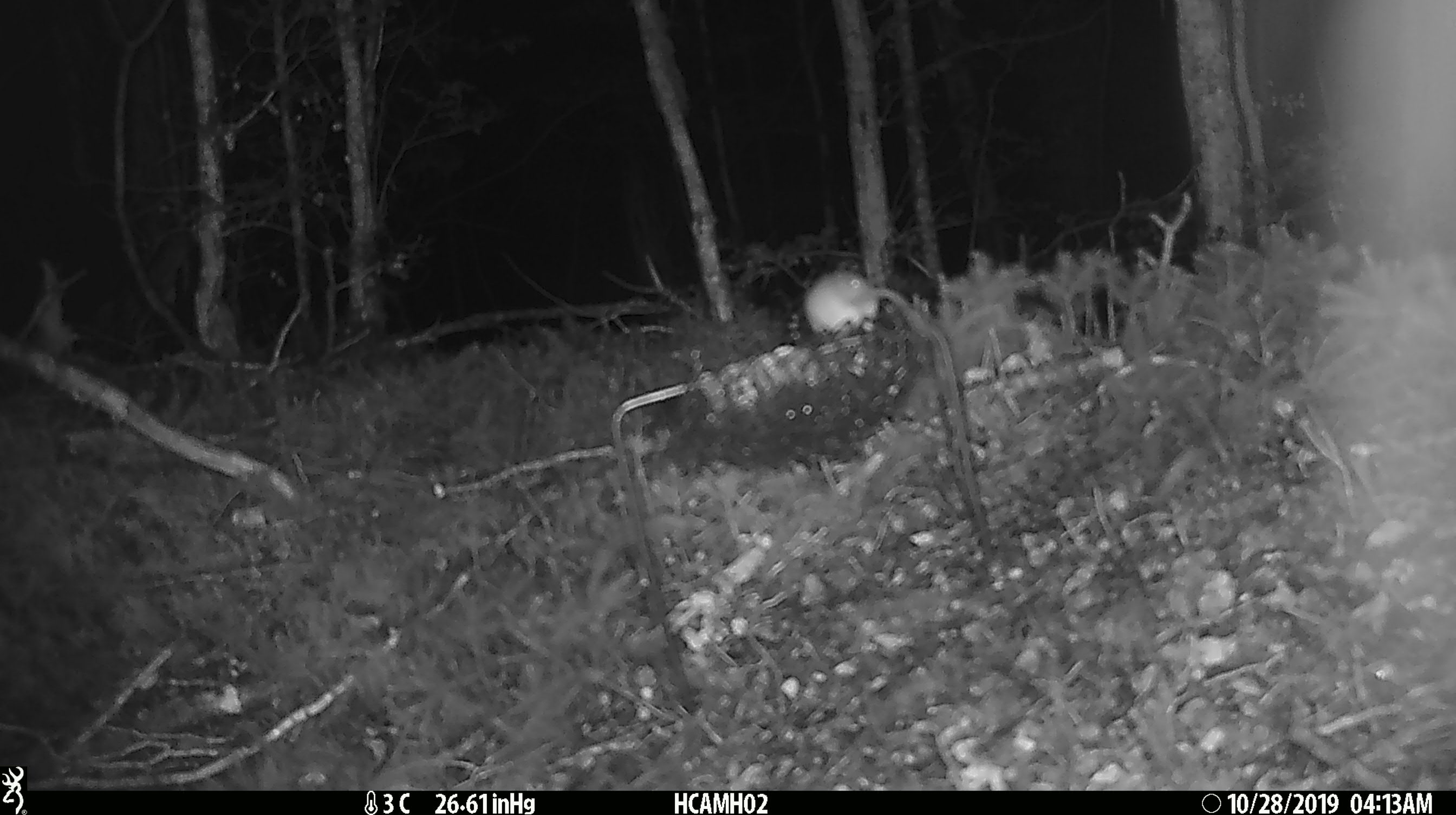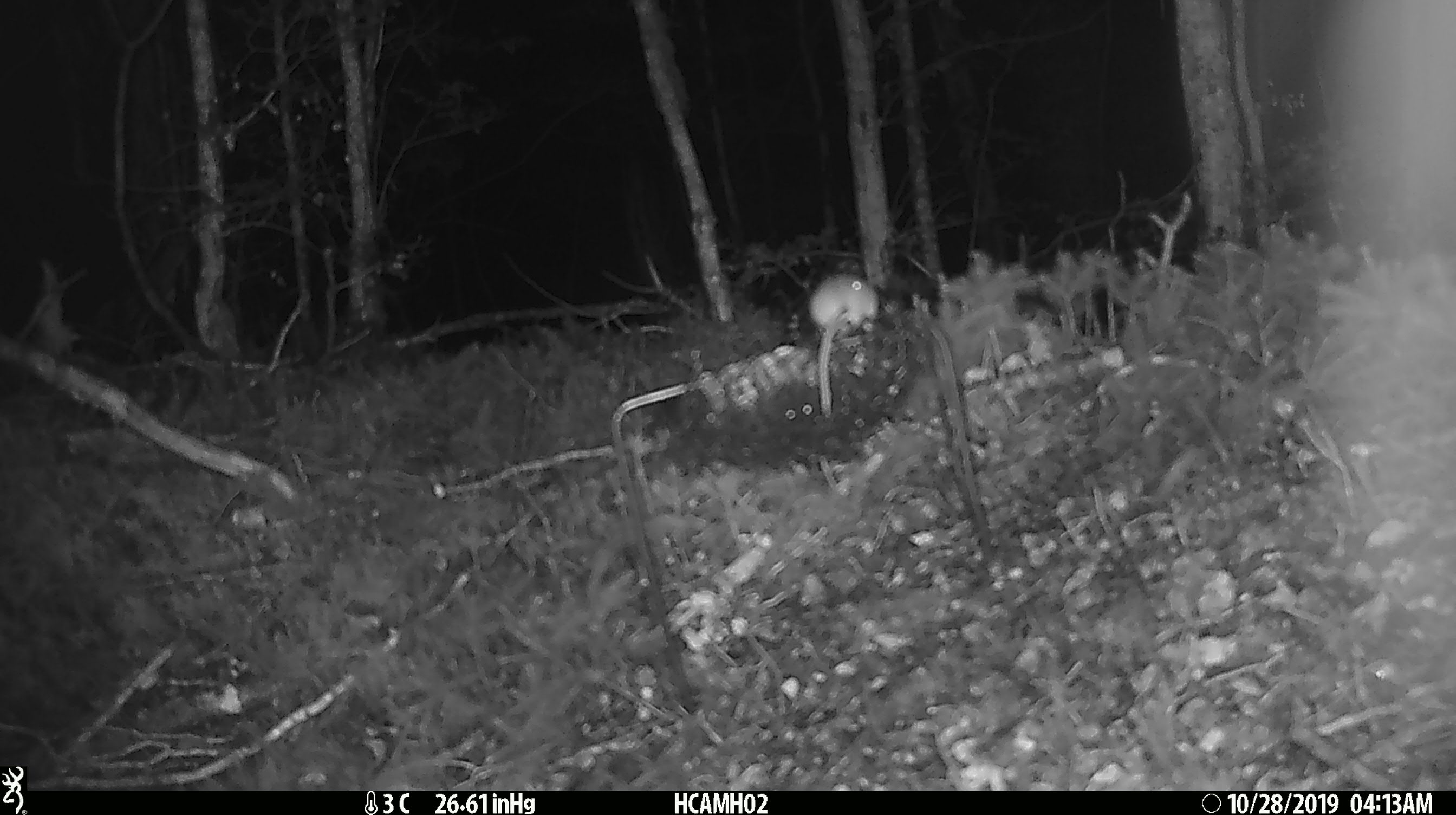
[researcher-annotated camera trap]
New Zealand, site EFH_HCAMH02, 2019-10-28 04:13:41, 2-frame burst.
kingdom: Animalia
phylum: Chordata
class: Mammalia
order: Rodentia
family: Muridae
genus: Mus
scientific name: Mus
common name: mouse